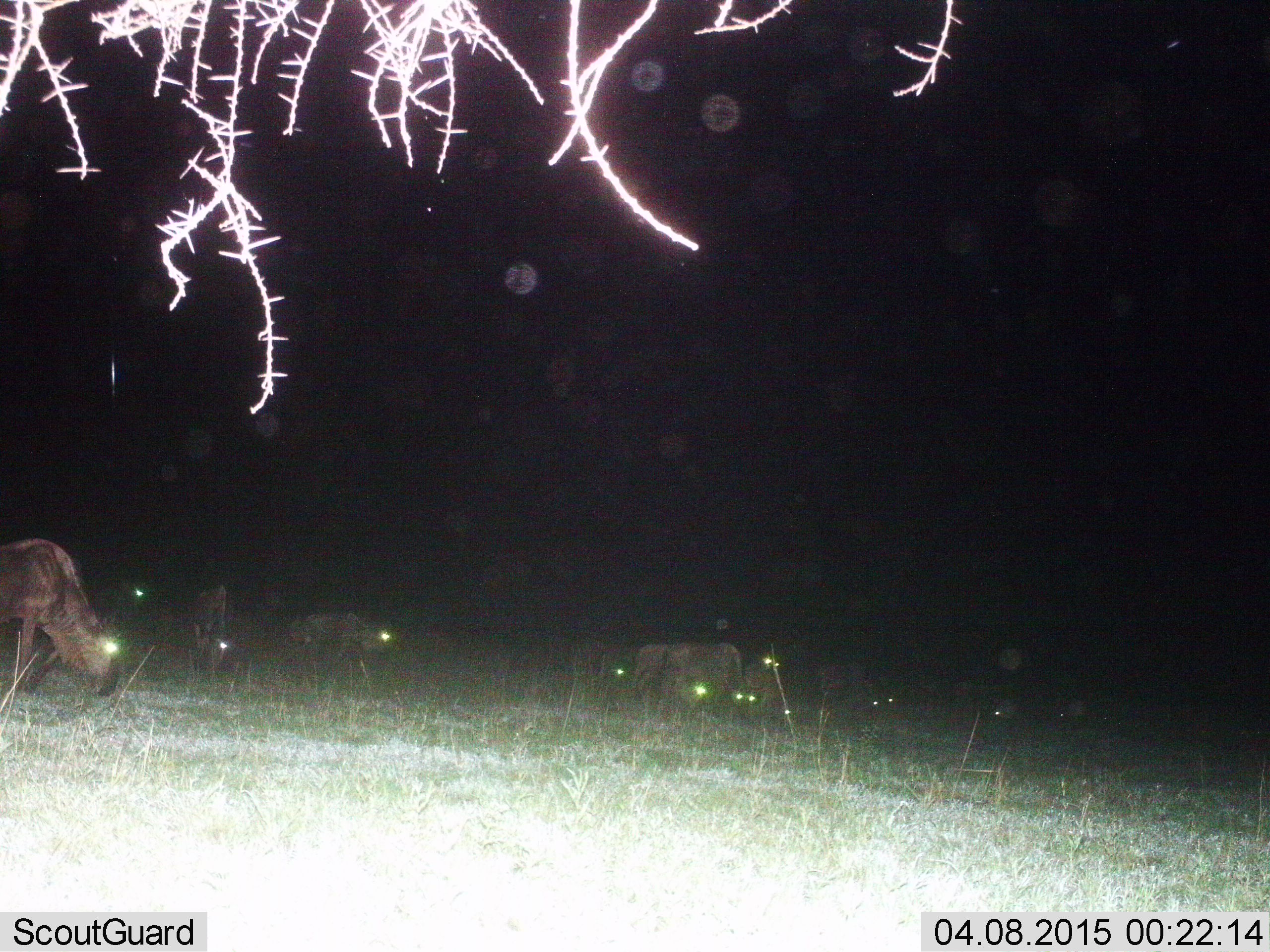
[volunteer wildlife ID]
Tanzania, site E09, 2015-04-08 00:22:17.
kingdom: Animalia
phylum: Chordata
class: Mammalia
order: Artiodactyla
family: Bovidae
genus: Connochaetes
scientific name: Connochaetes taurinus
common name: blue wildebeest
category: wildebeest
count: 10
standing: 55%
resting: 0%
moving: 18%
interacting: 9%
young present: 0%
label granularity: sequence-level